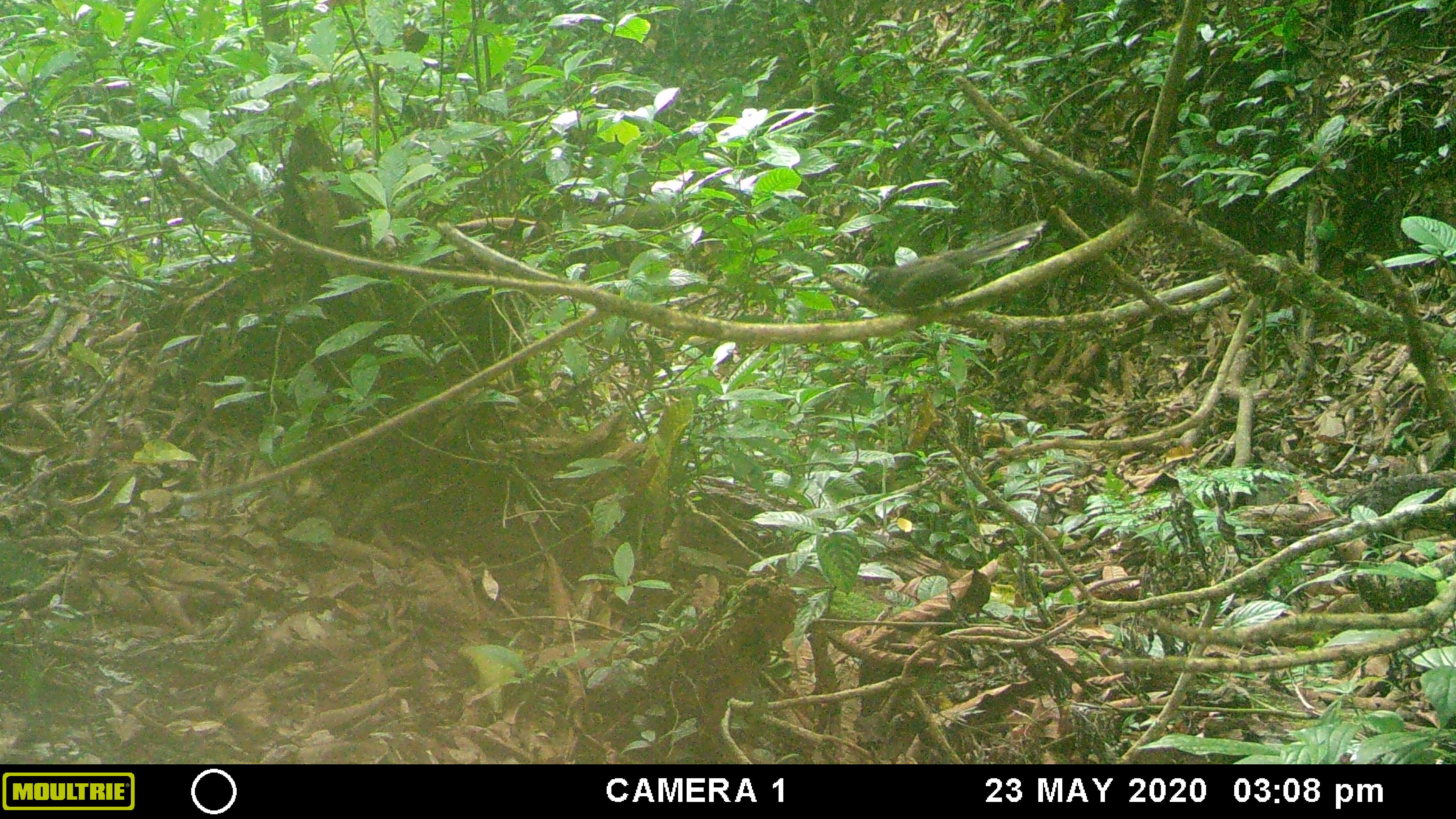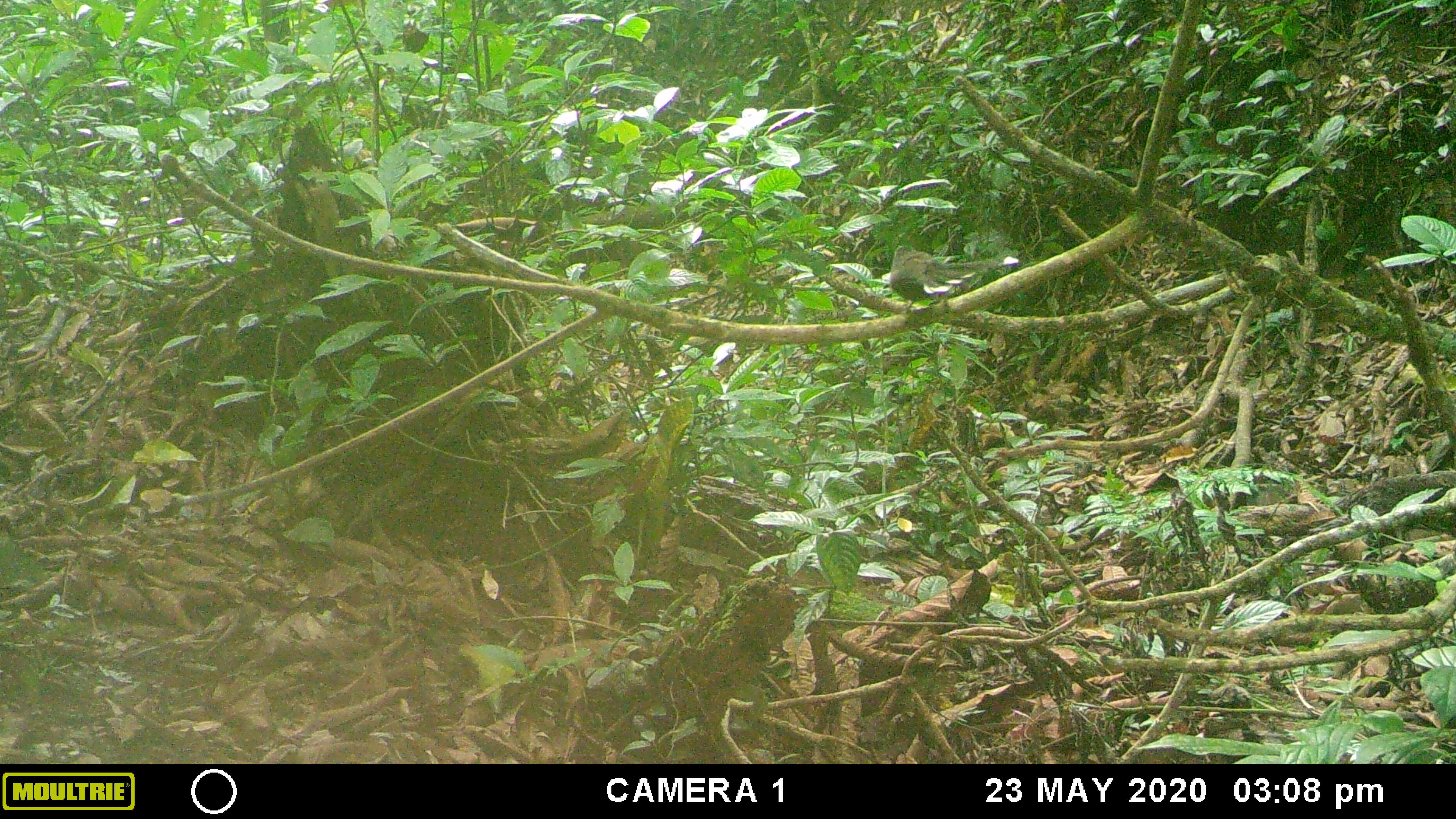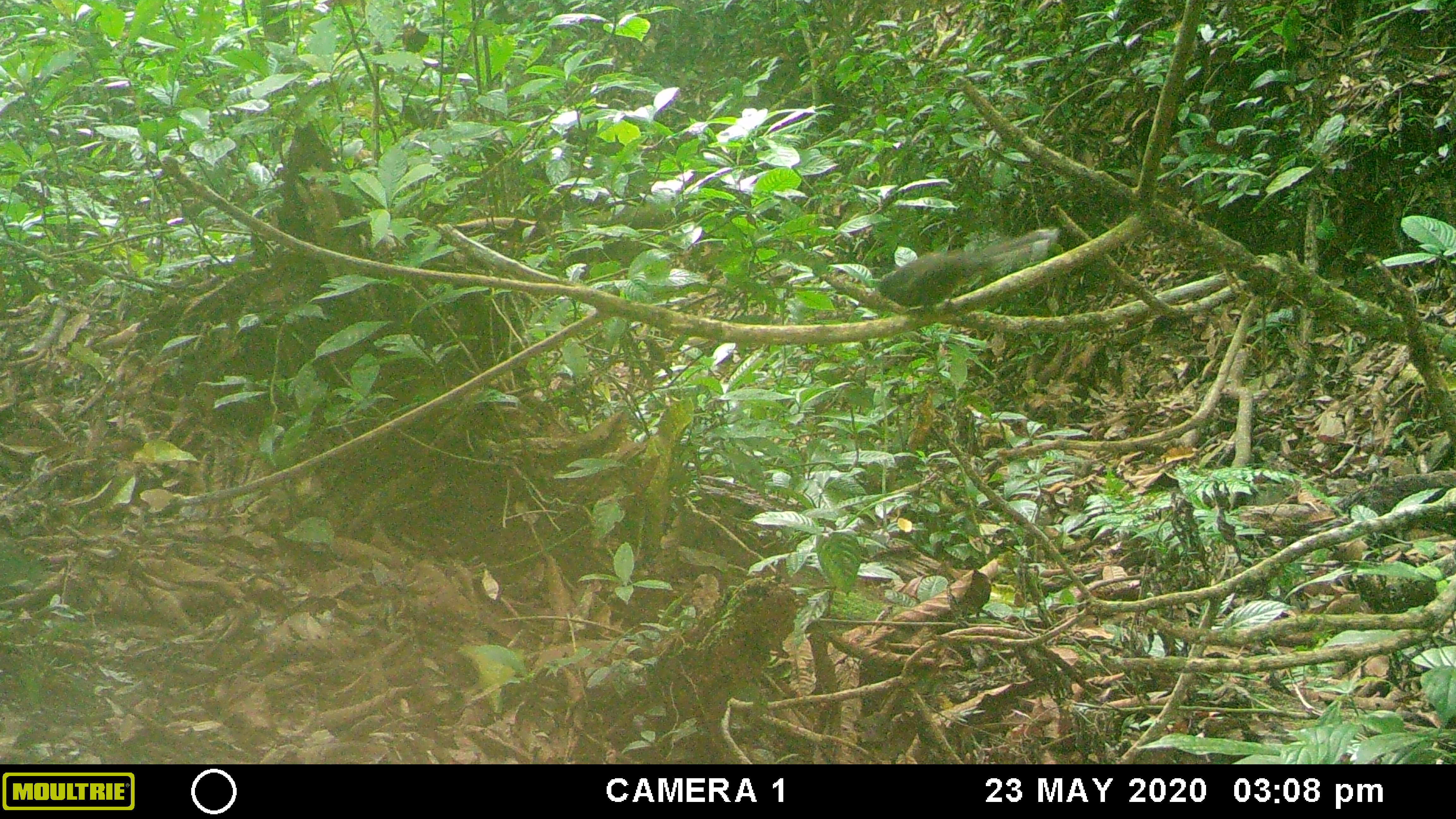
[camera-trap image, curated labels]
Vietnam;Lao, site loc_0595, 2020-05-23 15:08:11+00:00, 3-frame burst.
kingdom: Animalia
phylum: Chordata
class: Aves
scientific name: Aves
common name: bird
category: unidentified bird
Unidentified bird (bird) (Aves). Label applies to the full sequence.